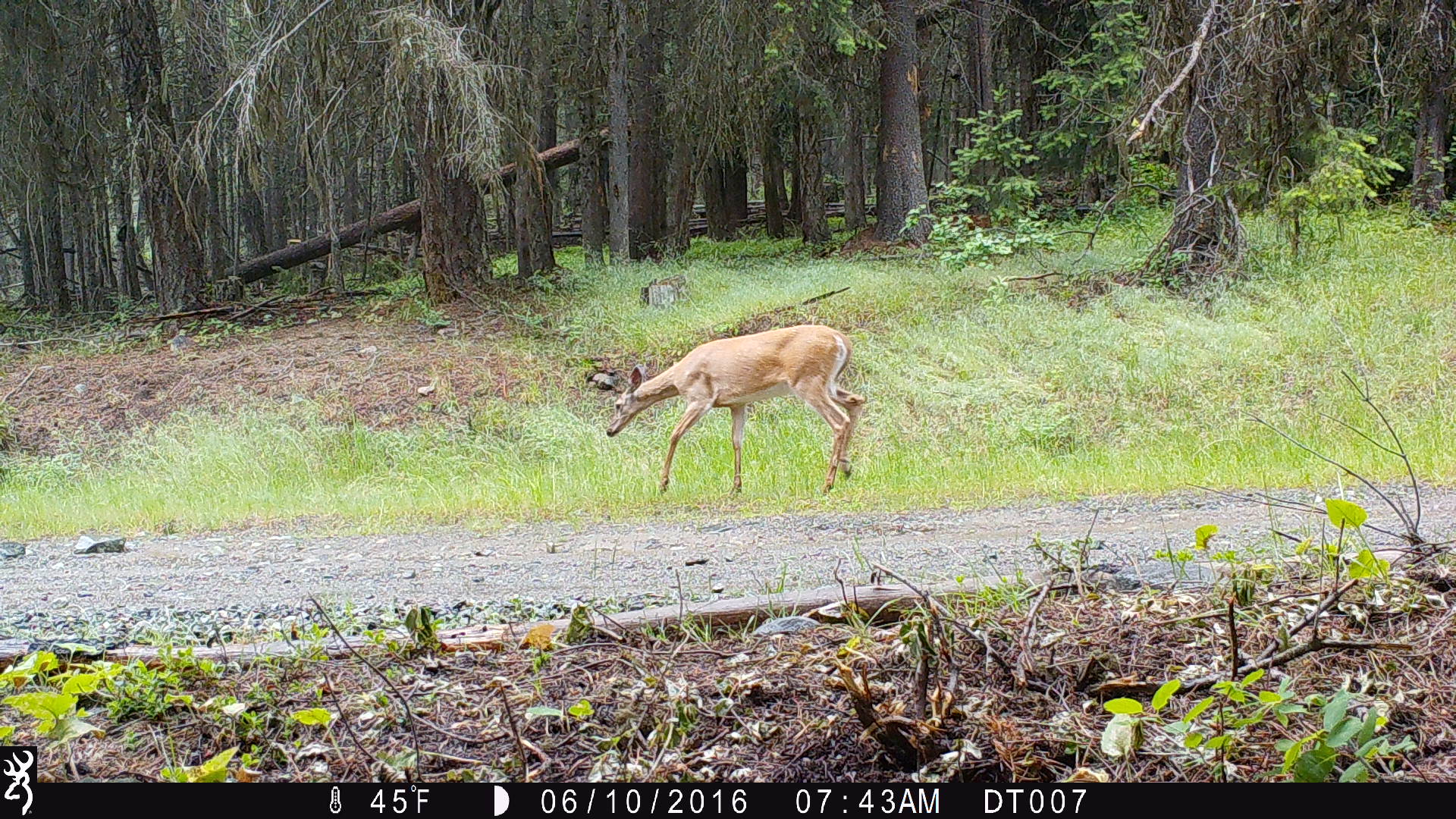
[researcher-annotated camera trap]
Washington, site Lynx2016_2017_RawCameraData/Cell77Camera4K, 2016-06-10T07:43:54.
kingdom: Animalia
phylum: Chordata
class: Mammalia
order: Artiodactyla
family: Cervidae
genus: Odocoileus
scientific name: Odocoileus virginianus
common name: white-tailed deer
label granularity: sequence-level